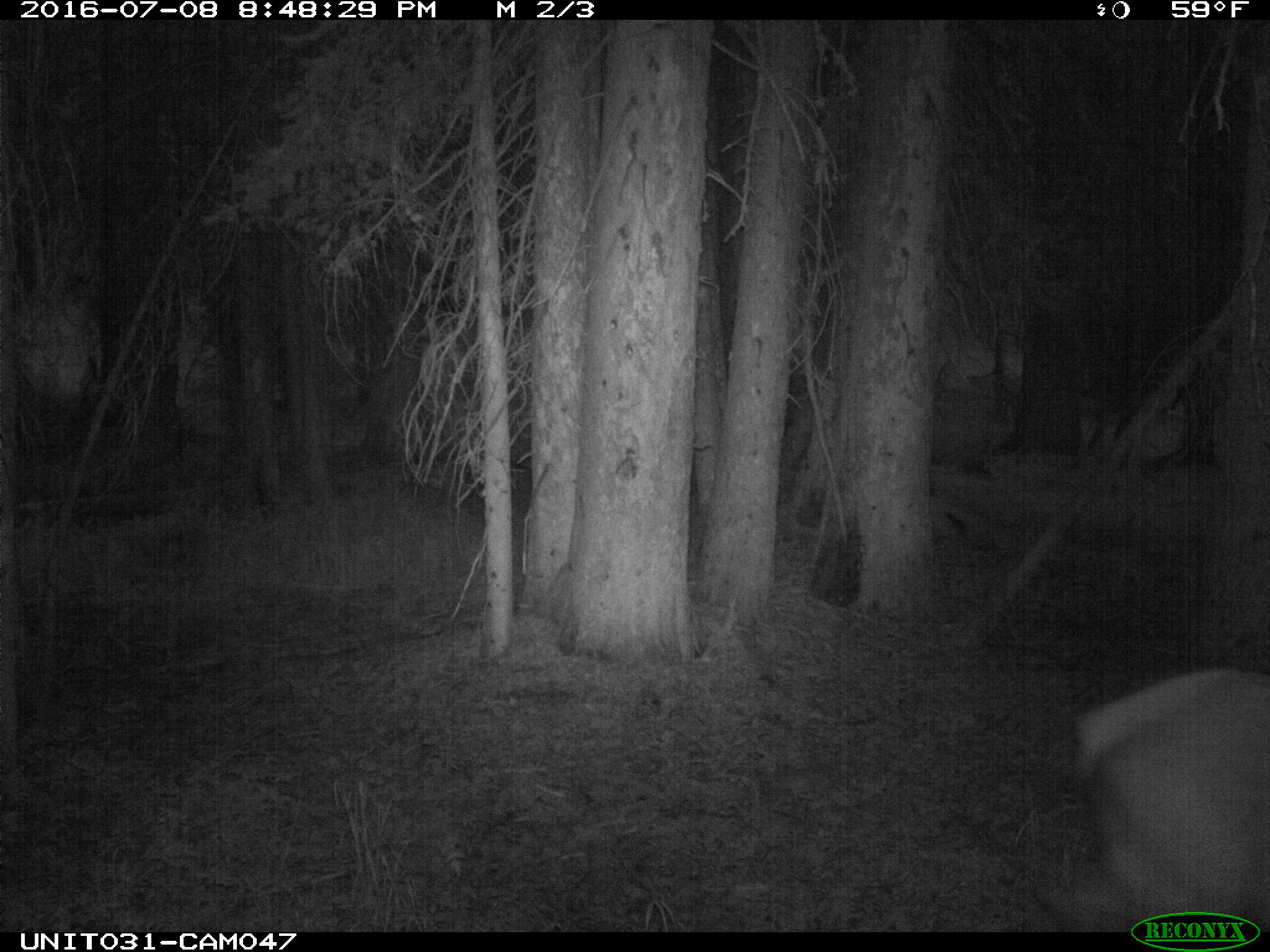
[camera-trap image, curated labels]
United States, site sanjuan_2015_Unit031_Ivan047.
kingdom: Animalia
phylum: Chordata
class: Mammalia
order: Artiodactyla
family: Cervidae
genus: Cervus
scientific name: Cervus elaphus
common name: red deer